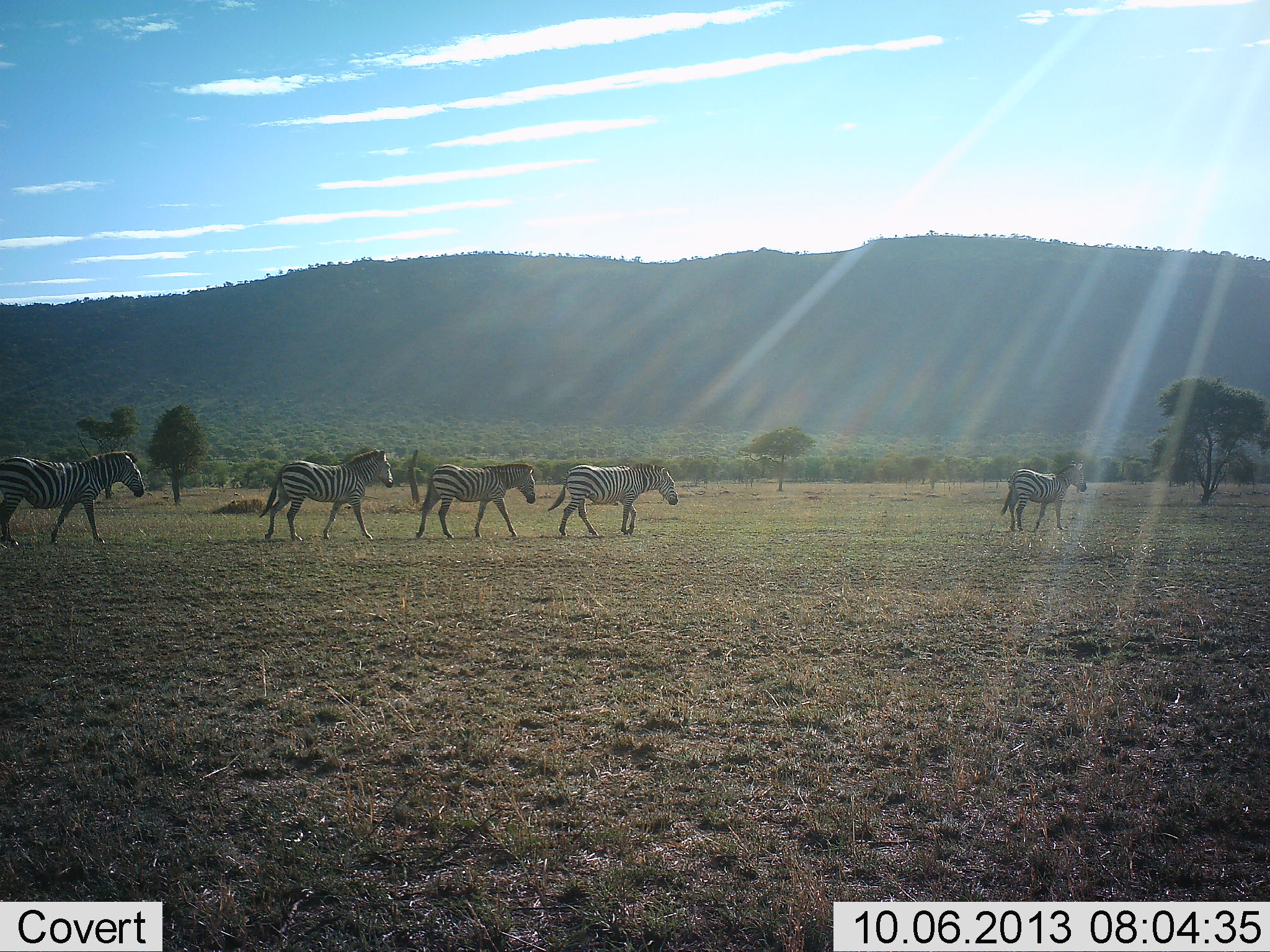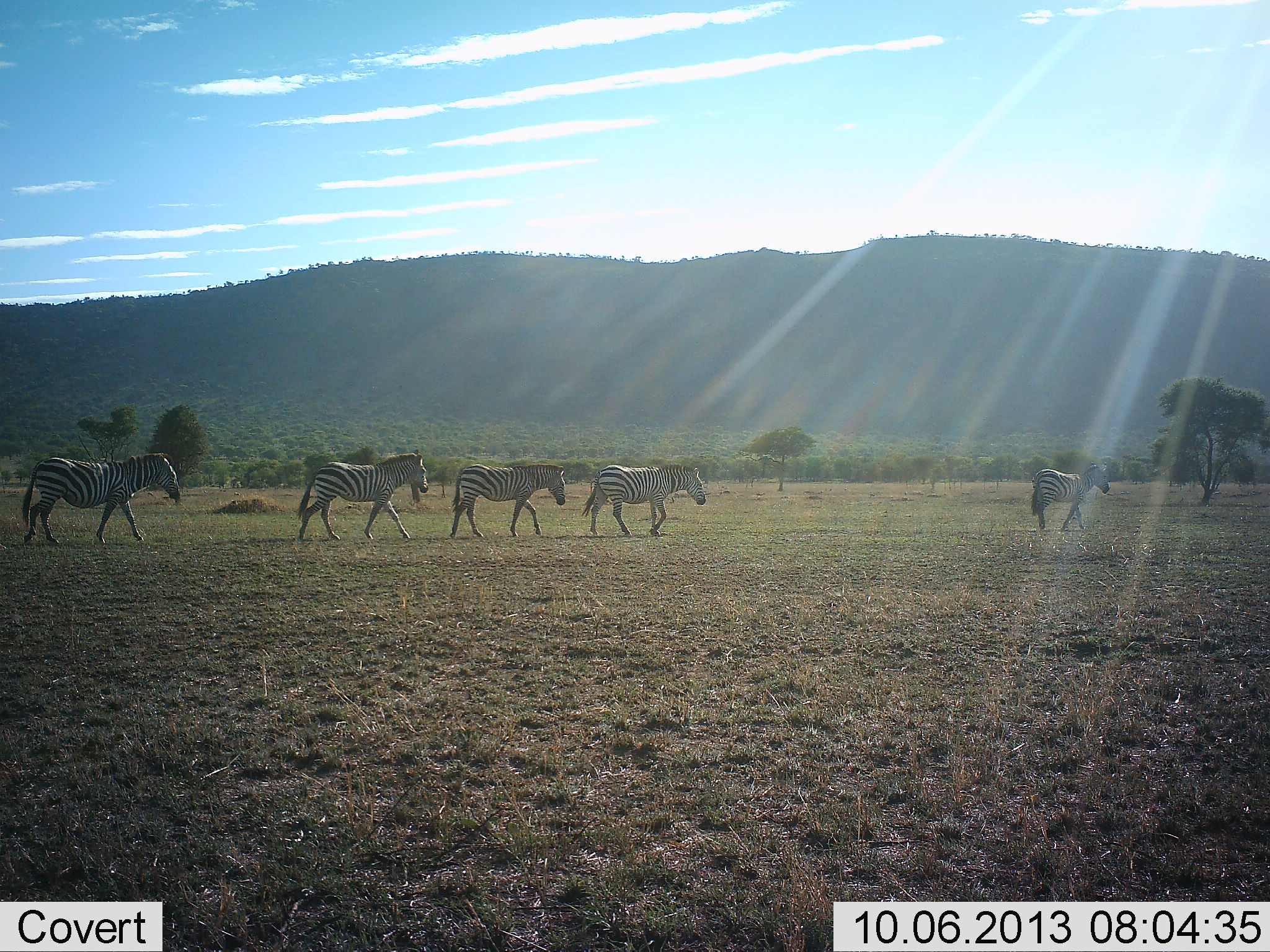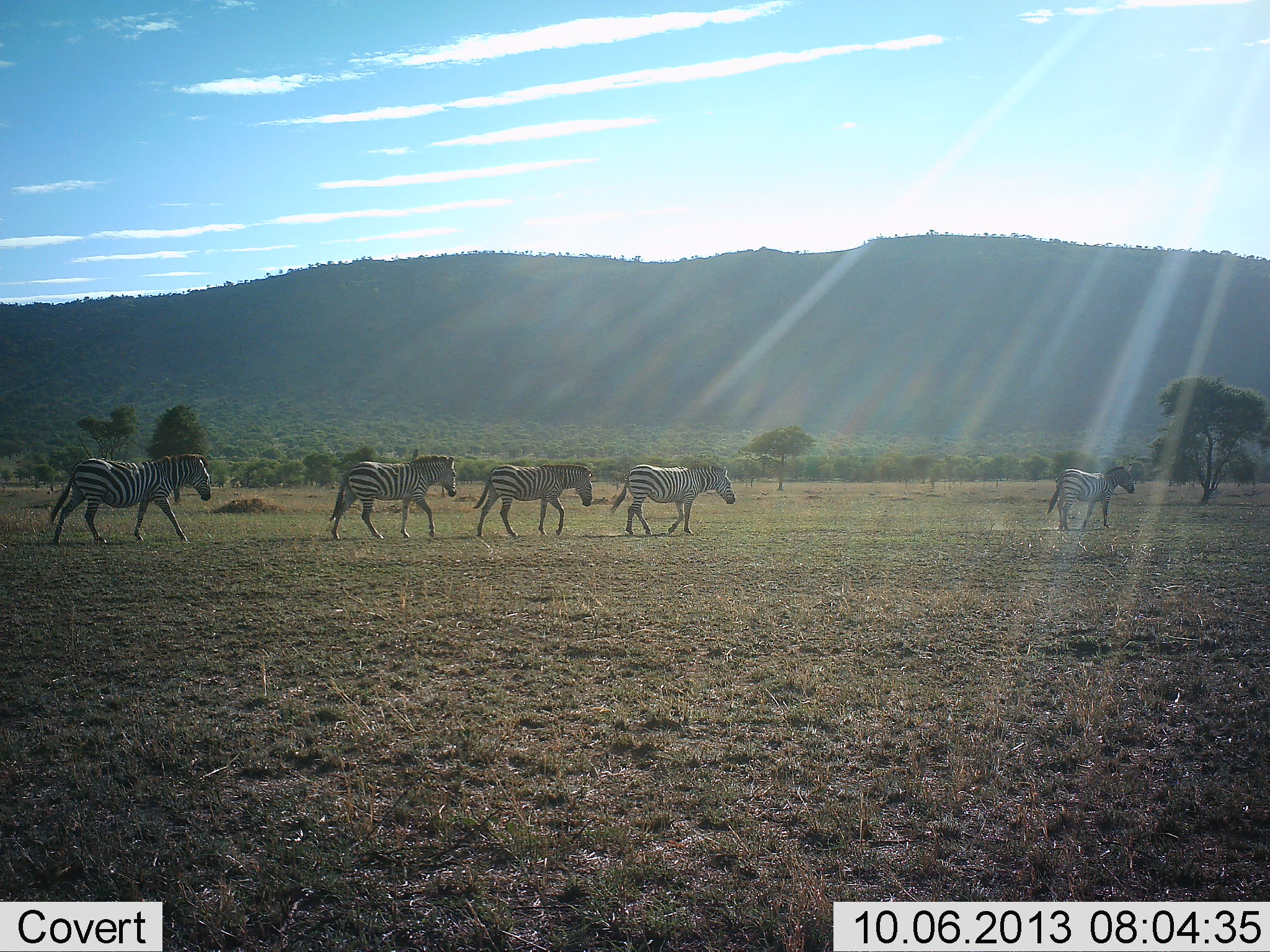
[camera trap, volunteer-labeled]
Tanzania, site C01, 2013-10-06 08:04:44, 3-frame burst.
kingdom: Animalia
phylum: Chordata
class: Mammalia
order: Perissodactyla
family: Equidae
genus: Equus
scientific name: Equus quagga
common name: plains zebra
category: zebra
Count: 5.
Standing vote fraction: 0%.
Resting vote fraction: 0%.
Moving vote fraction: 100%.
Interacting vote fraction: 0%.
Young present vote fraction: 0%.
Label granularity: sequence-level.